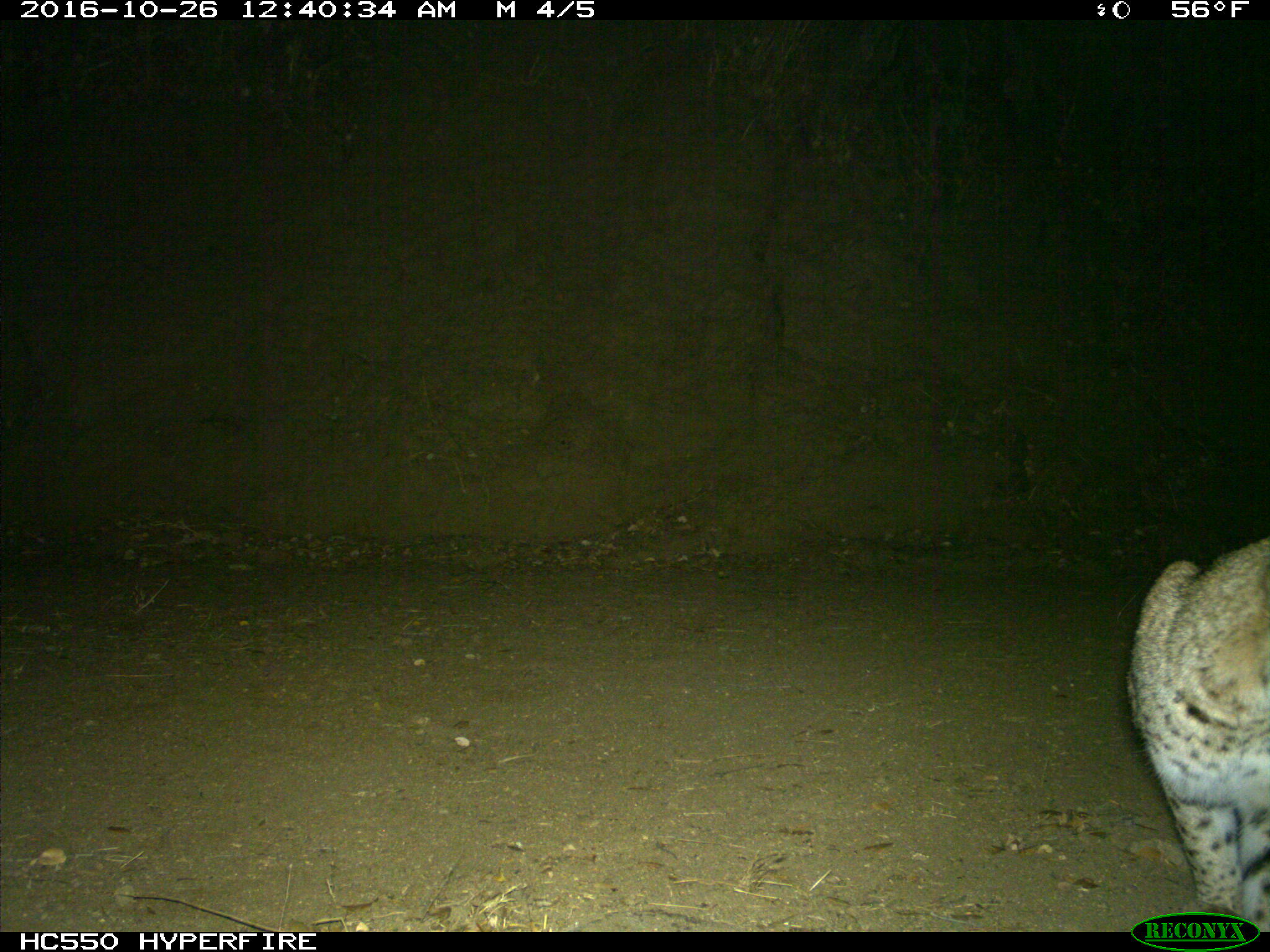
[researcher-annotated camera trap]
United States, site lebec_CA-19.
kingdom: Animalia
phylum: Chordata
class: Mammalia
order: Carnivora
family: Felidae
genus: Lynx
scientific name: Lynx rufus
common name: bobcat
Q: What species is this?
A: Lynx rufus (bobcat).